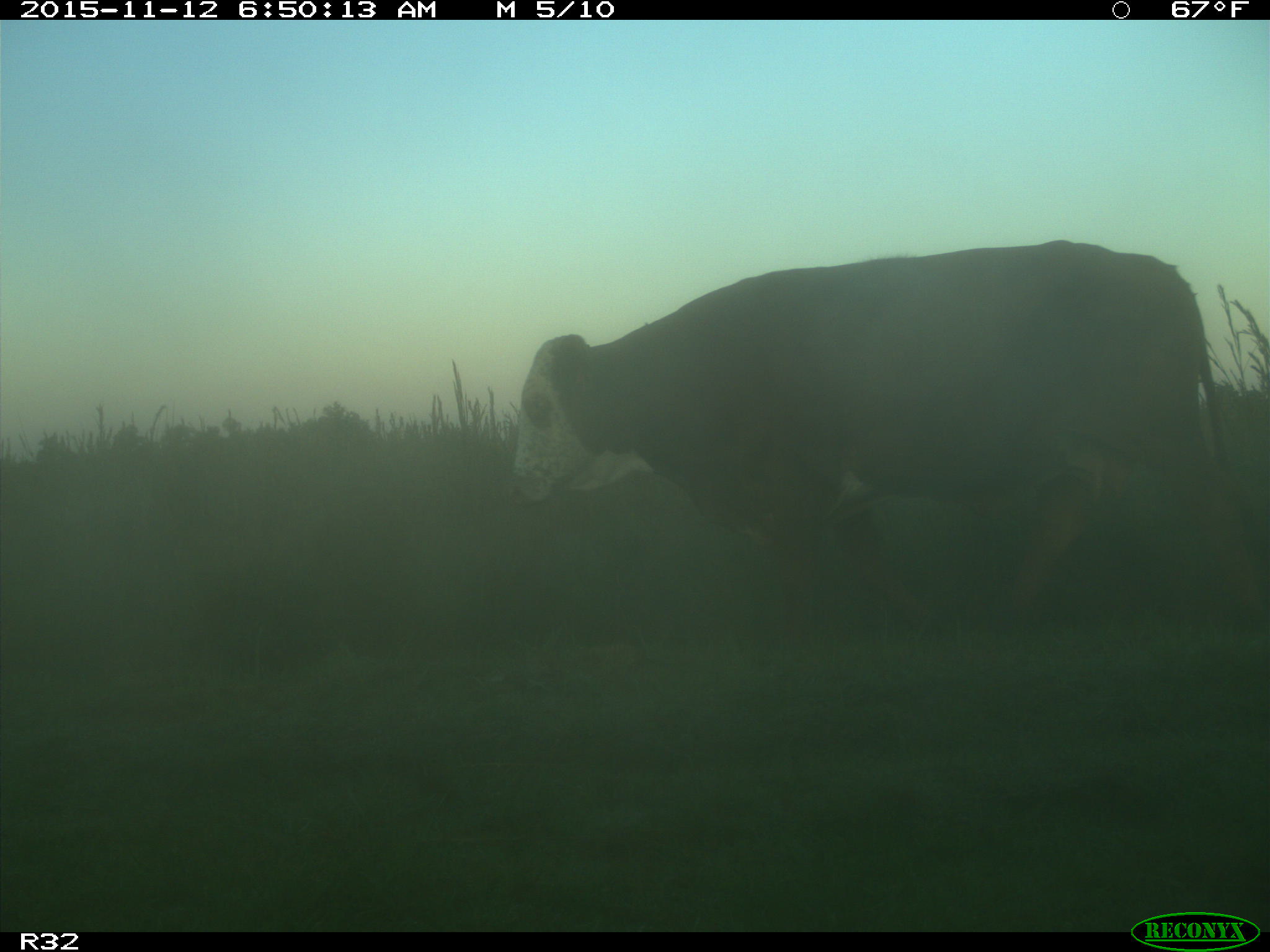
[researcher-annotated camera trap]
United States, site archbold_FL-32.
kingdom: Animalia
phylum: Chordata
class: Mammalia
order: Artiodactyla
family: Bovidae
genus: Bos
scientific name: Bos taurus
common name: domestic cow